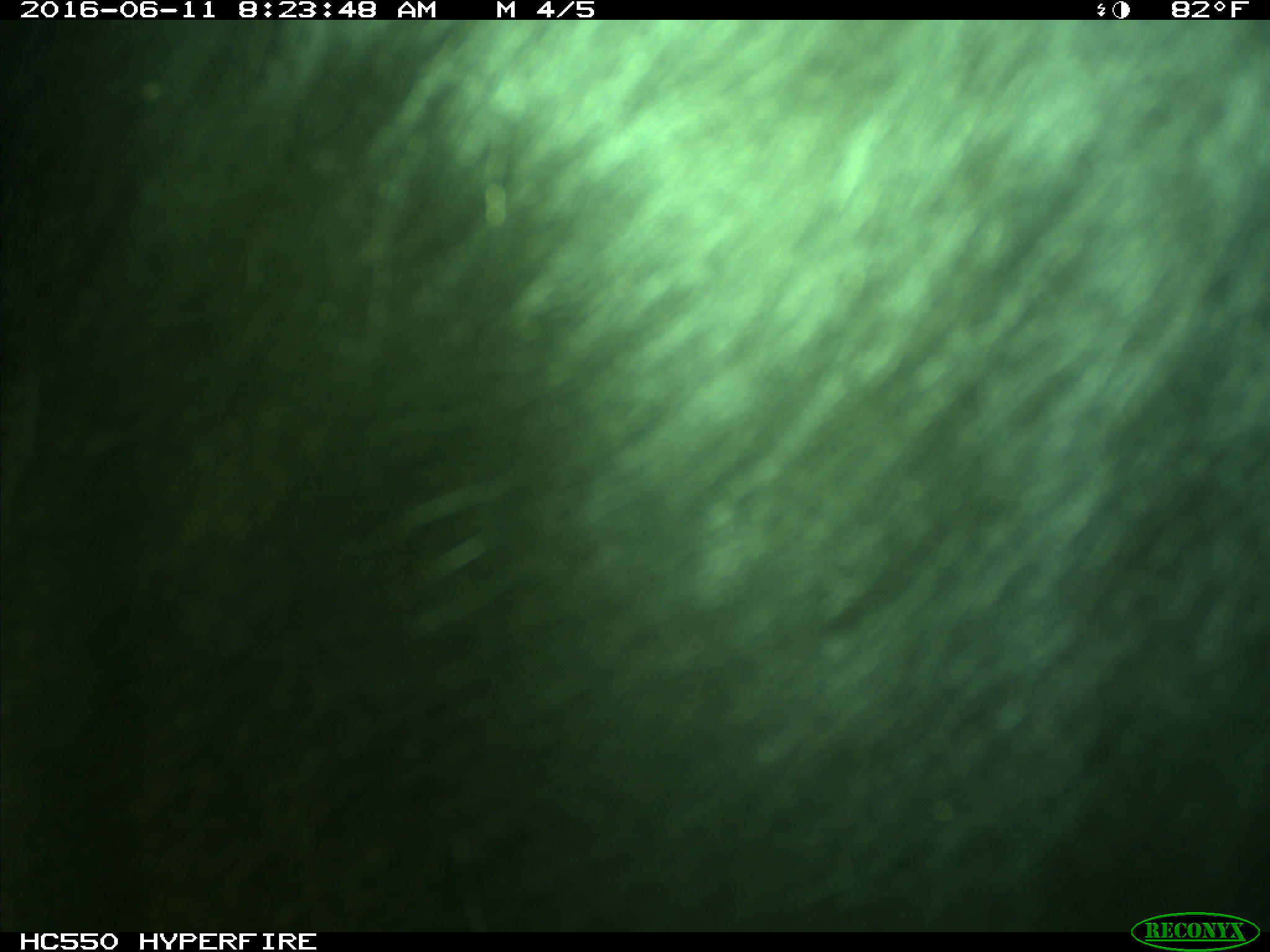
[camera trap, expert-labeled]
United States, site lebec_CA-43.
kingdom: Animalia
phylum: Chordata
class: Mammalia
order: Artiodactyla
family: Bovidae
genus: Bos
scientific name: Bos taurus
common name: domestic cow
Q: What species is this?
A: Bos taurus (domestic cow).